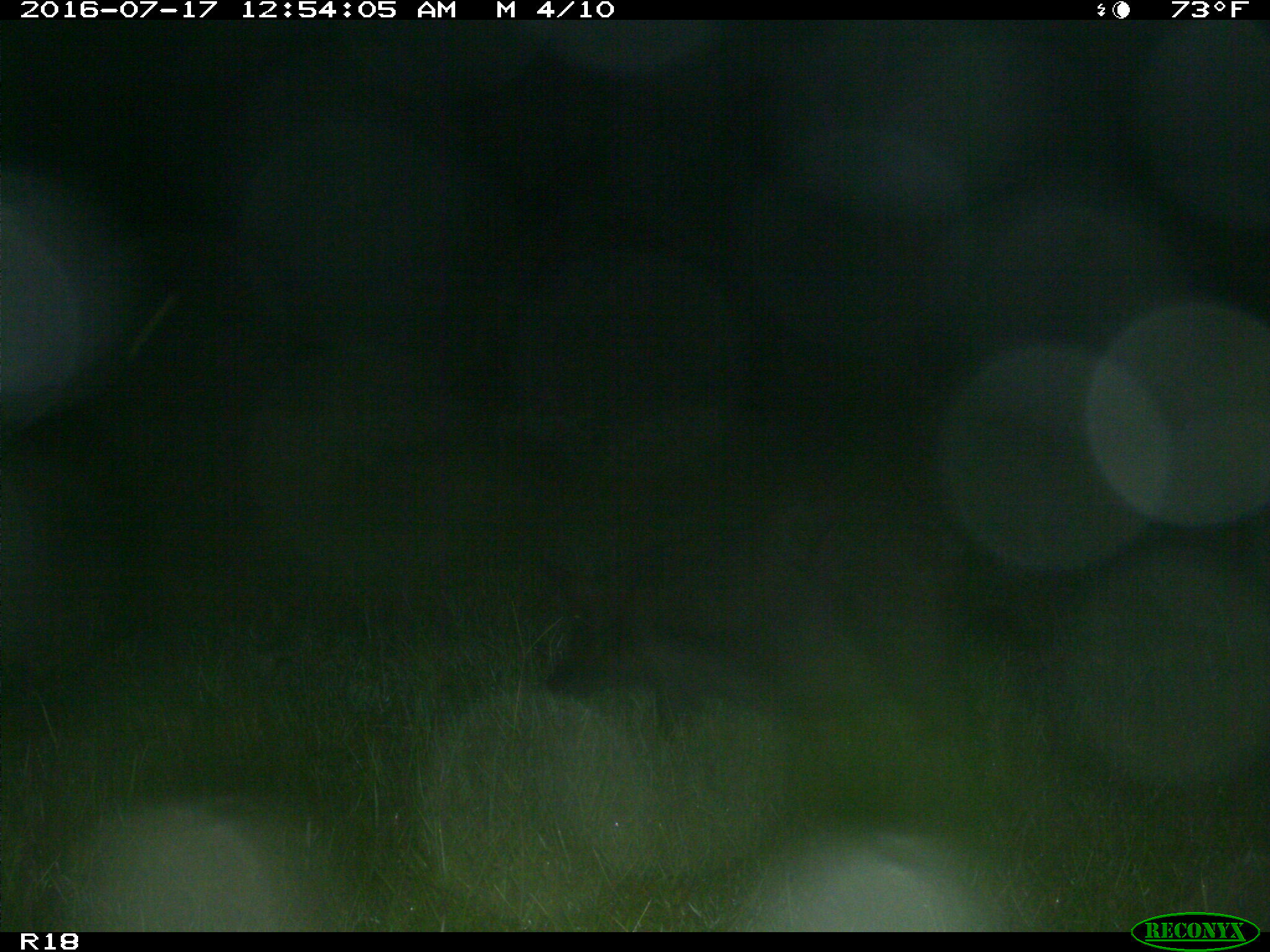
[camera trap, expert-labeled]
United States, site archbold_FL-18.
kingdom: Animalia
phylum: Chordata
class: Mammalia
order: Artiodactyla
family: Suidae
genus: Sus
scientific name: Sus scrofa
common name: wild boar